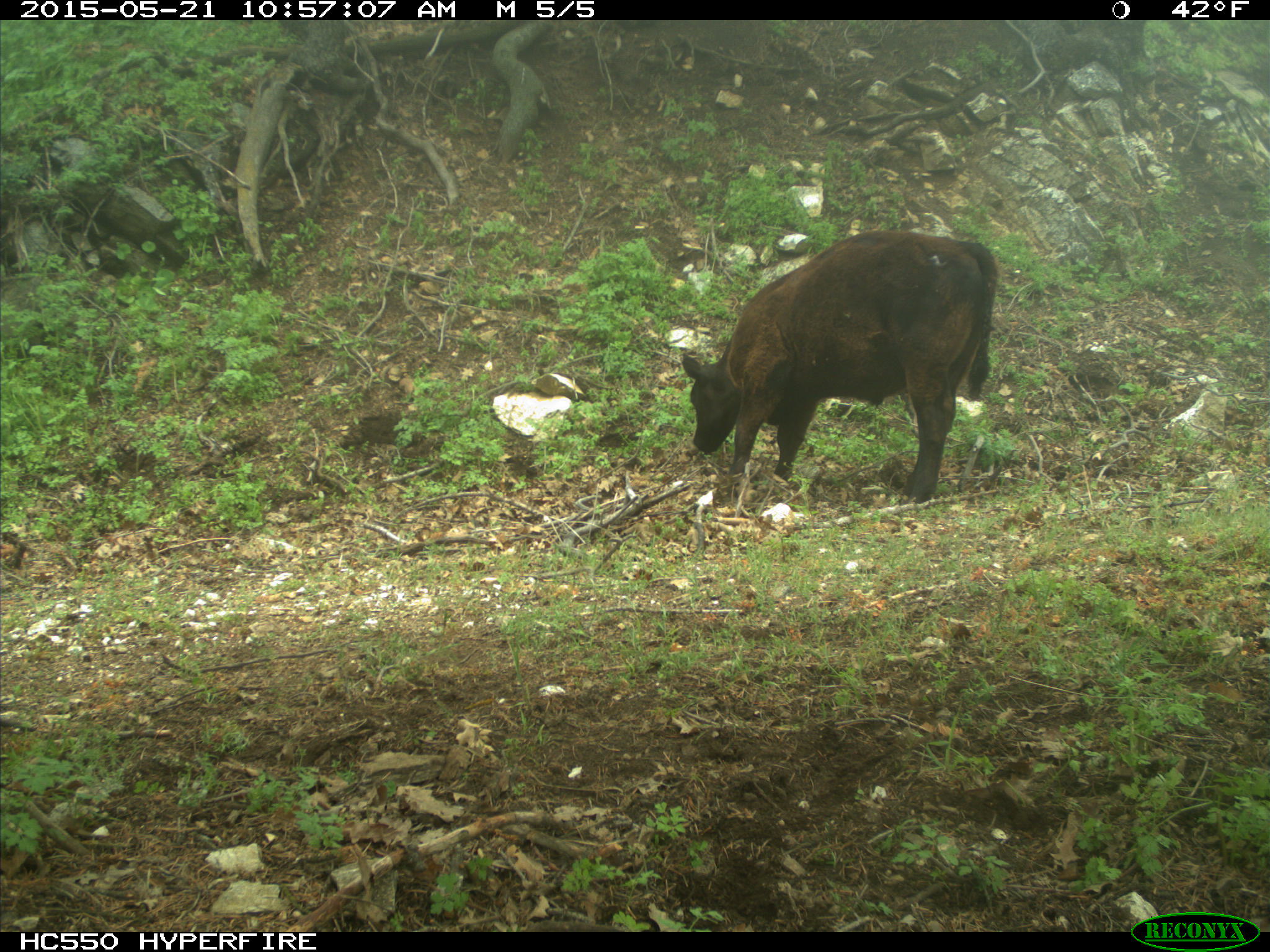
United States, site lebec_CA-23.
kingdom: Animalia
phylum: Chordata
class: Mammalia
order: Artiodactyla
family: Bovidae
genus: Bos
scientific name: Bos taurus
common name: domestic cow